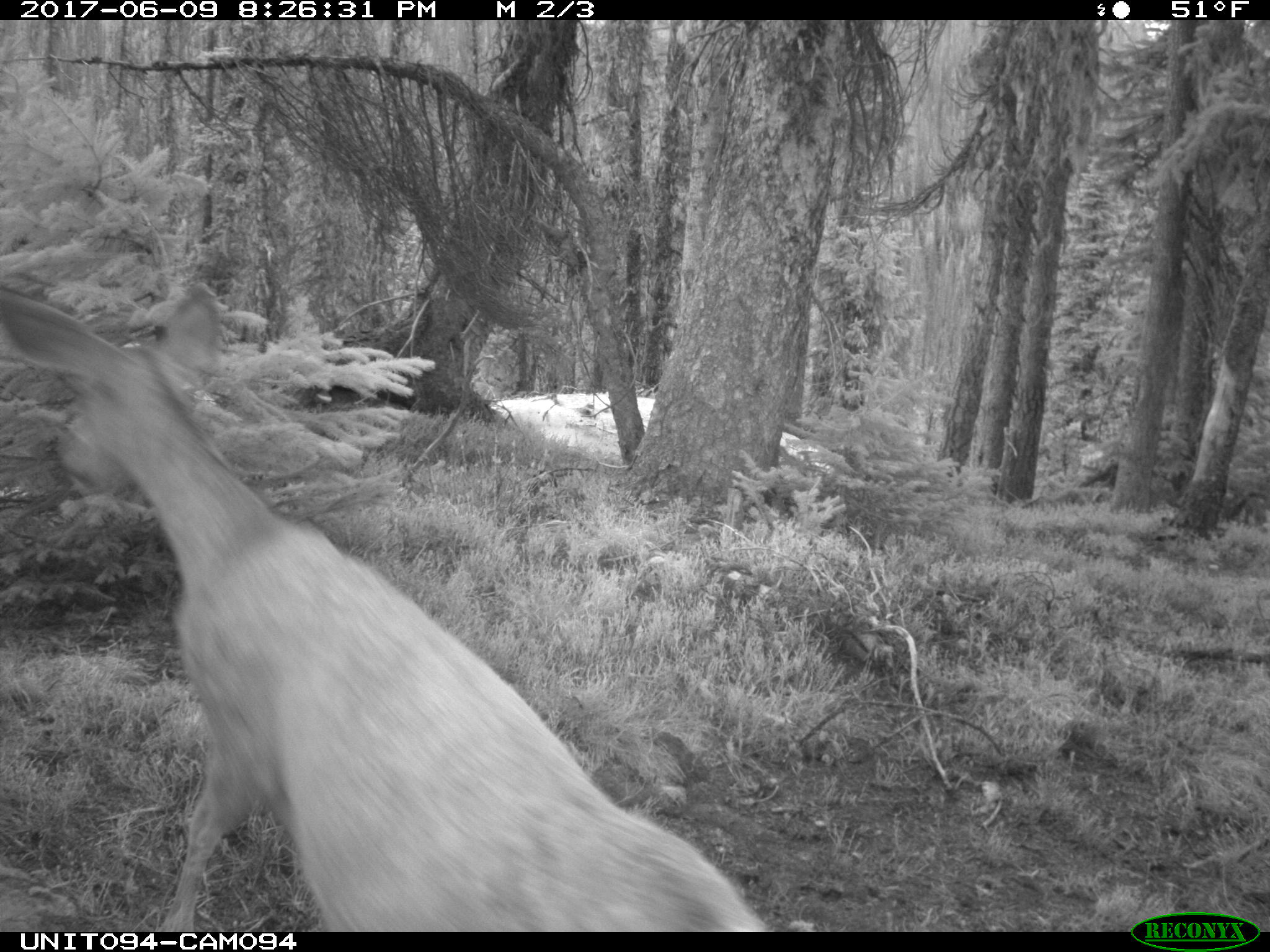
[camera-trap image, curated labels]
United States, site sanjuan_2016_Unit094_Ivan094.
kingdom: Animalia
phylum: Chordata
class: Mammalia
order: Artiodactyla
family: Cervidae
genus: Odocoileus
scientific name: Odocoileus hemionus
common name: mule deer